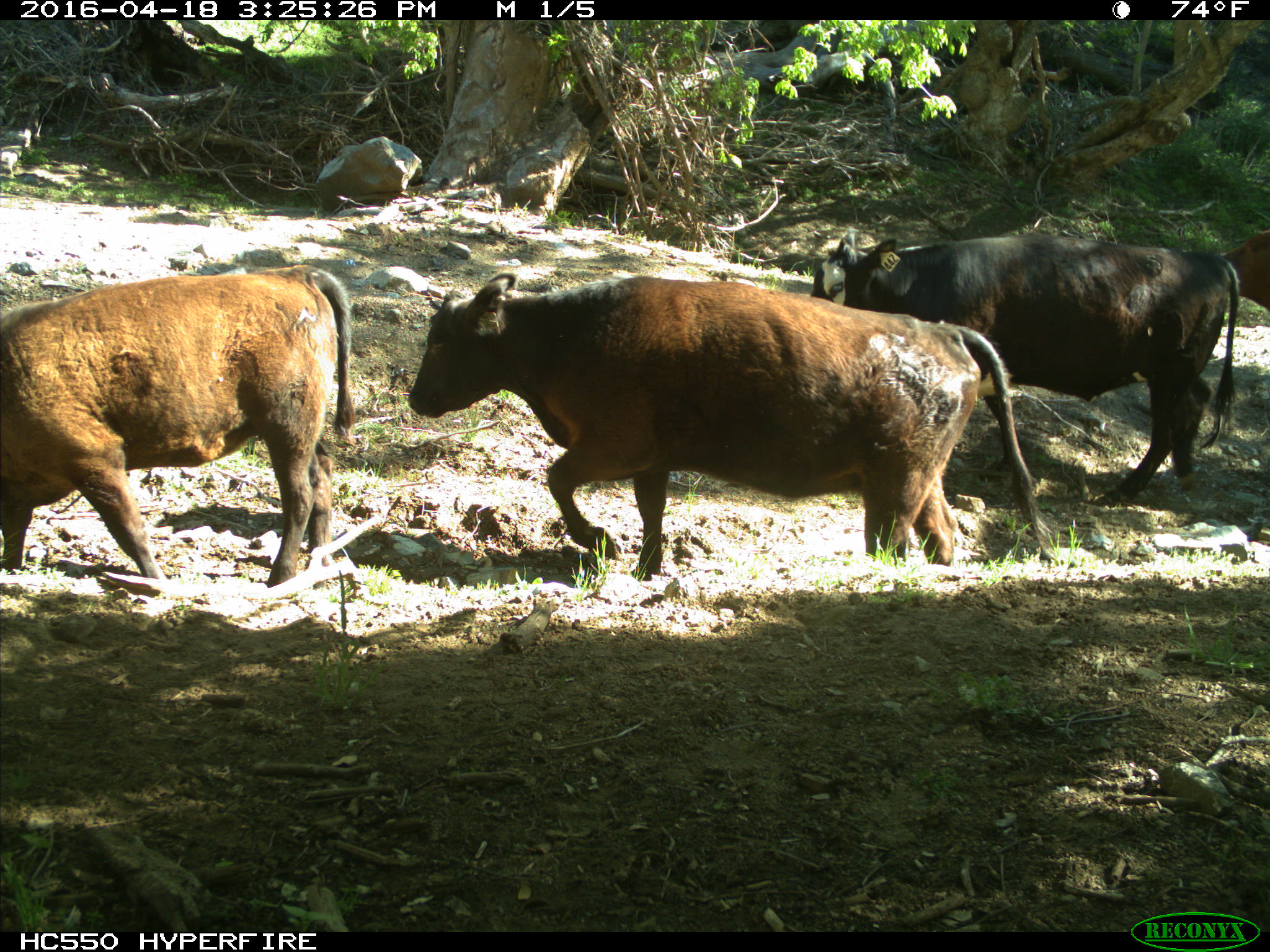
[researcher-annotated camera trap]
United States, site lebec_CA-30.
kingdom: Animalia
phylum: Chordata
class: Mammalia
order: Artiodactyla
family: Bovidae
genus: Bos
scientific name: Bos taurus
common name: domestic cow